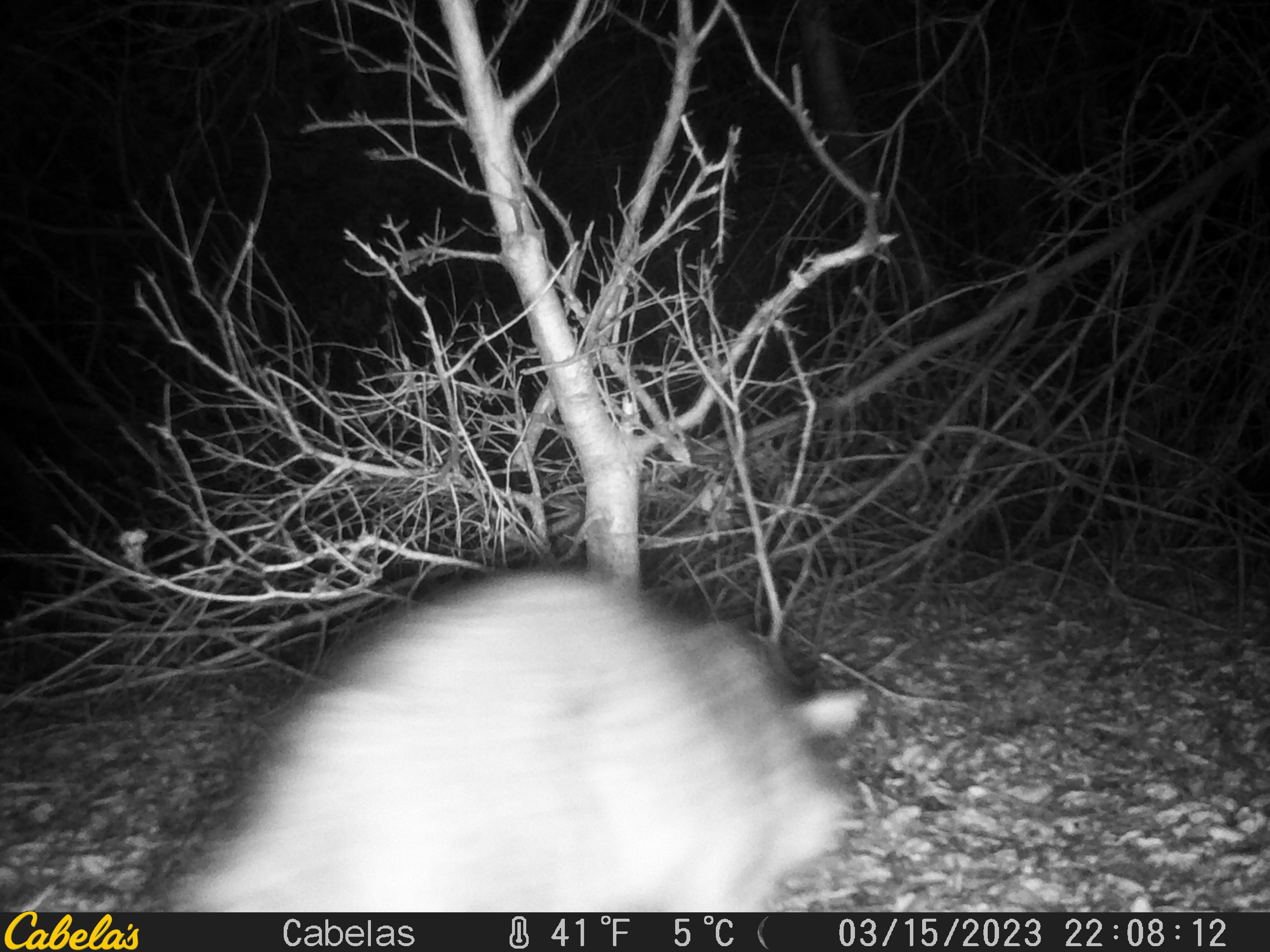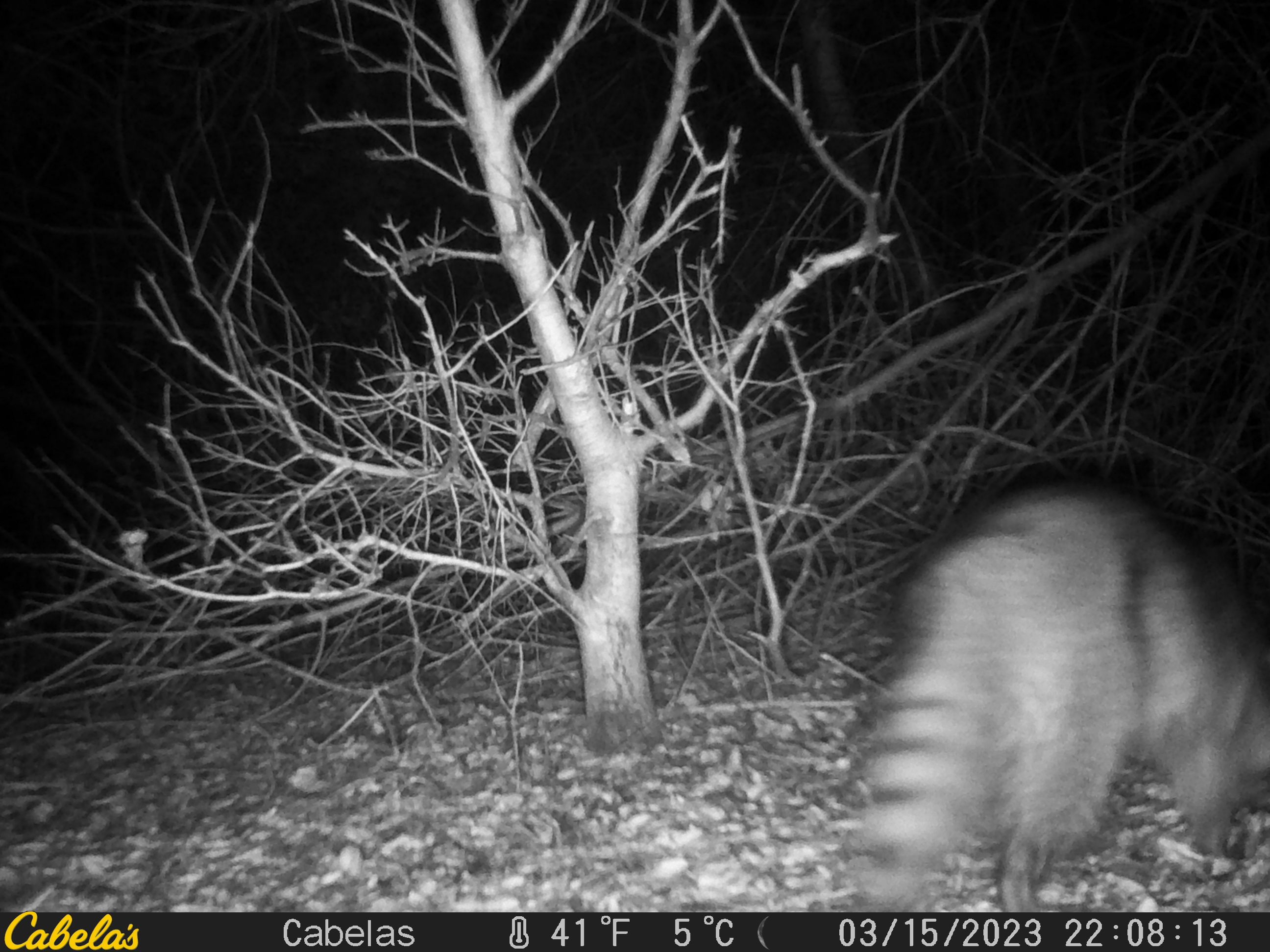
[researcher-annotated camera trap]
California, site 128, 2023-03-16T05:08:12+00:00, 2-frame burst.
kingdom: Animalia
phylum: Chordata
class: Mammalia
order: Carnivora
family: Procyonidae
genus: Procyon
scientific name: Procyon lotor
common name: raccoon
Raccoon (Procyon lotor).